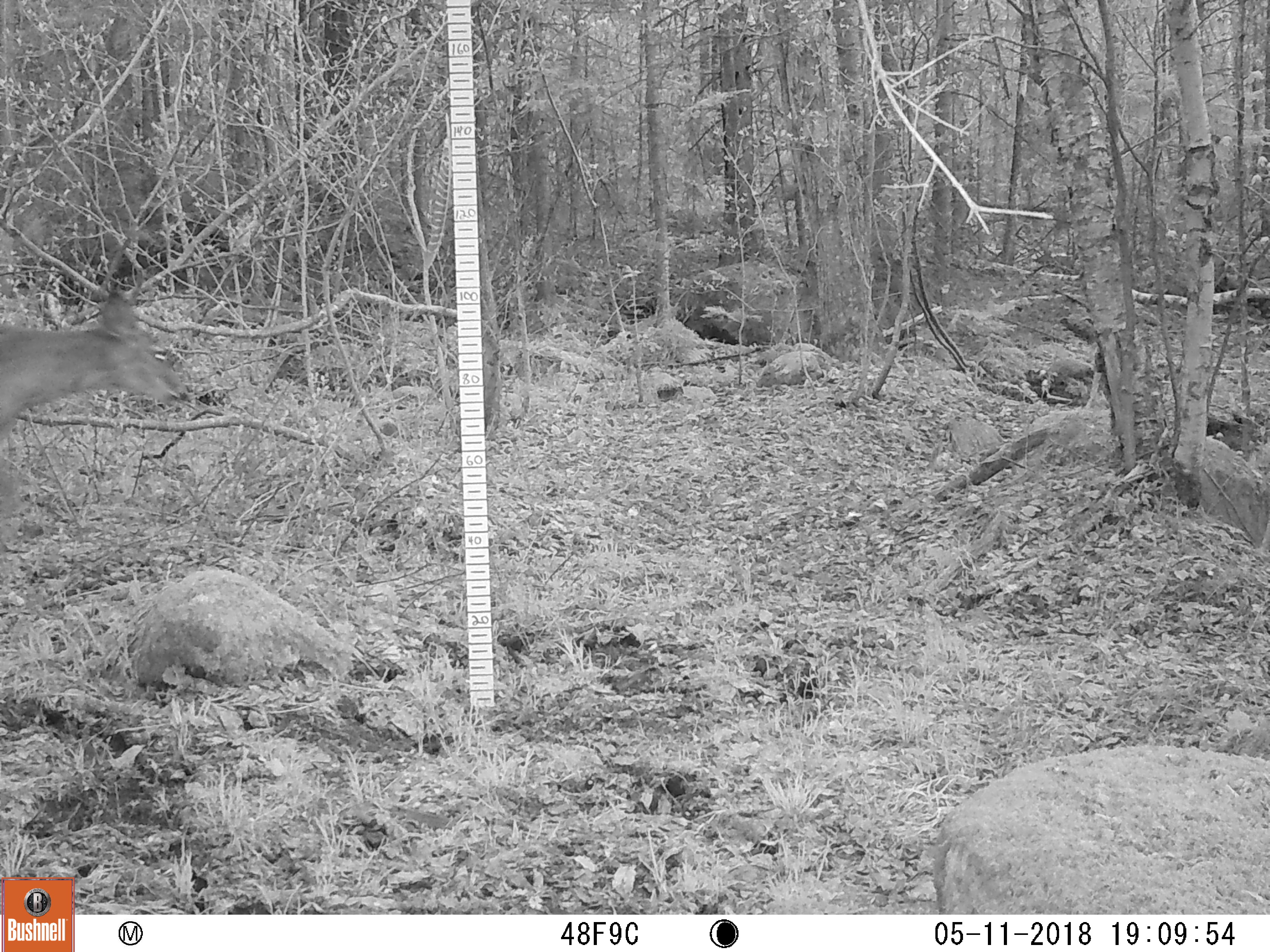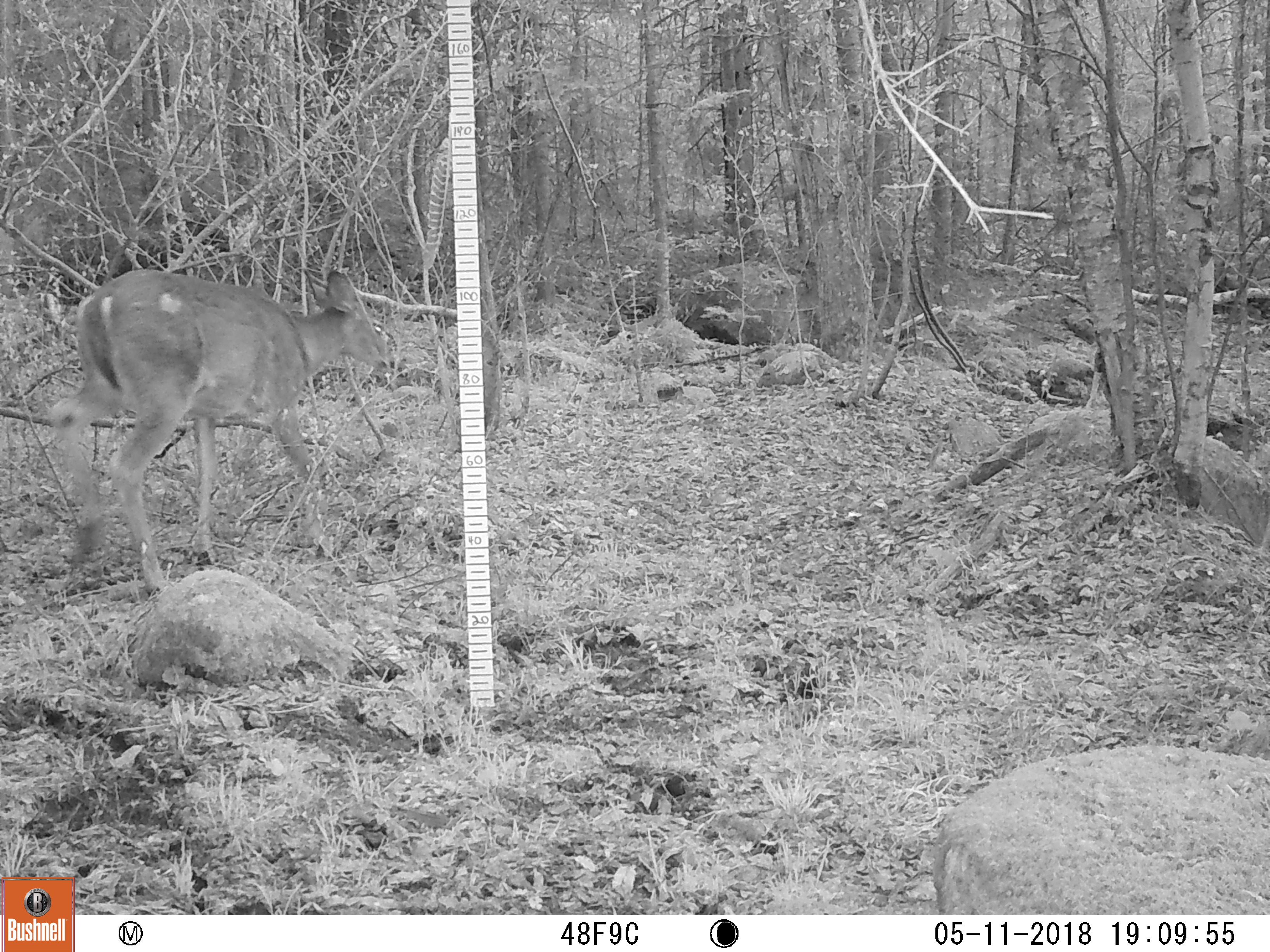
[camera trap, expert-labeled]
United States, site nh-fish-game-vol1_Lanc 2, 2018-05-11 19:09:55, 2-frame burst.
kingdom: Animalia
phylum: Chordata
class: Mammalia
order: Artiodactyla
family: Cervidae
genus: Odocoileus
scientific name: Odocoileus virginianus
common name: white-tailed deer